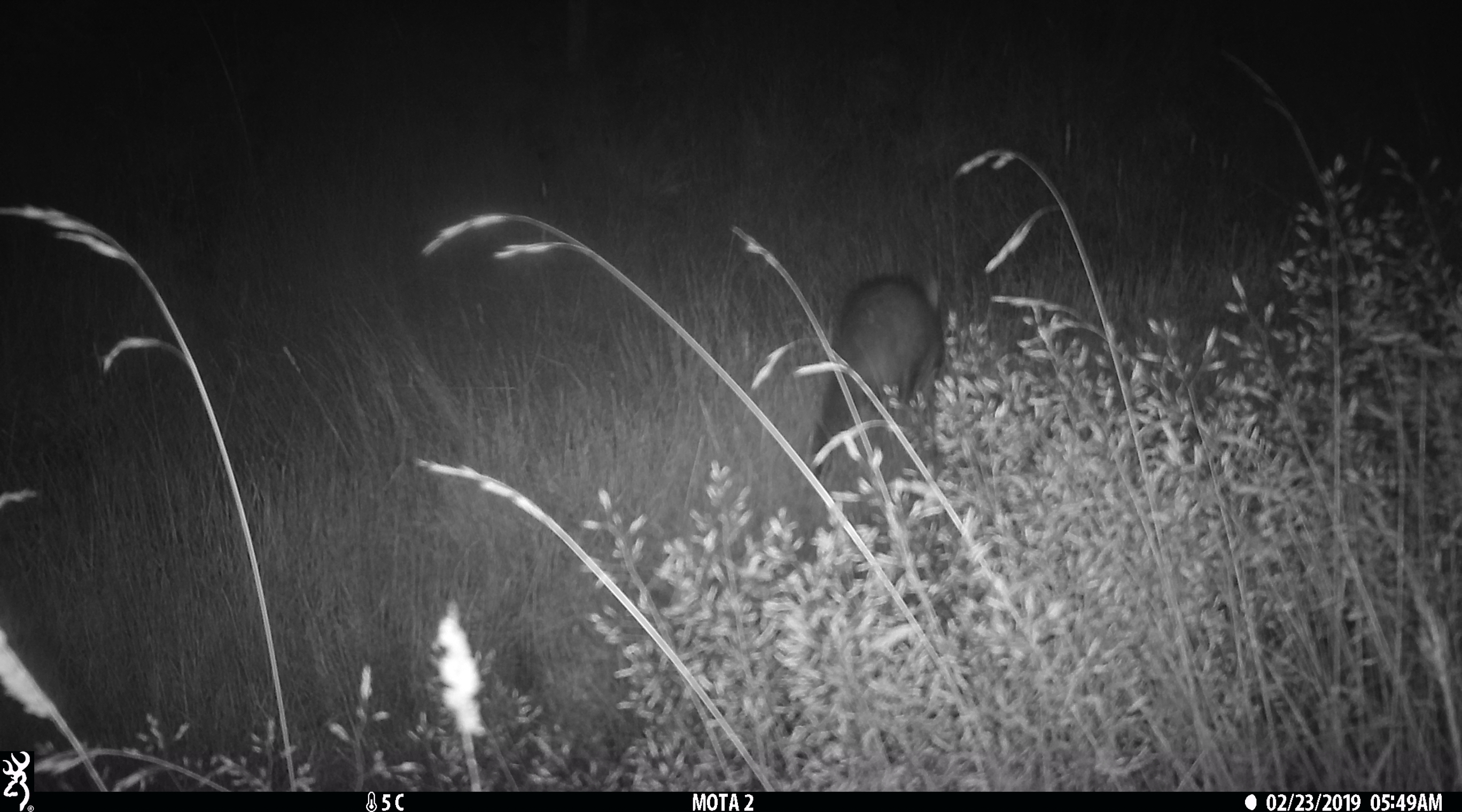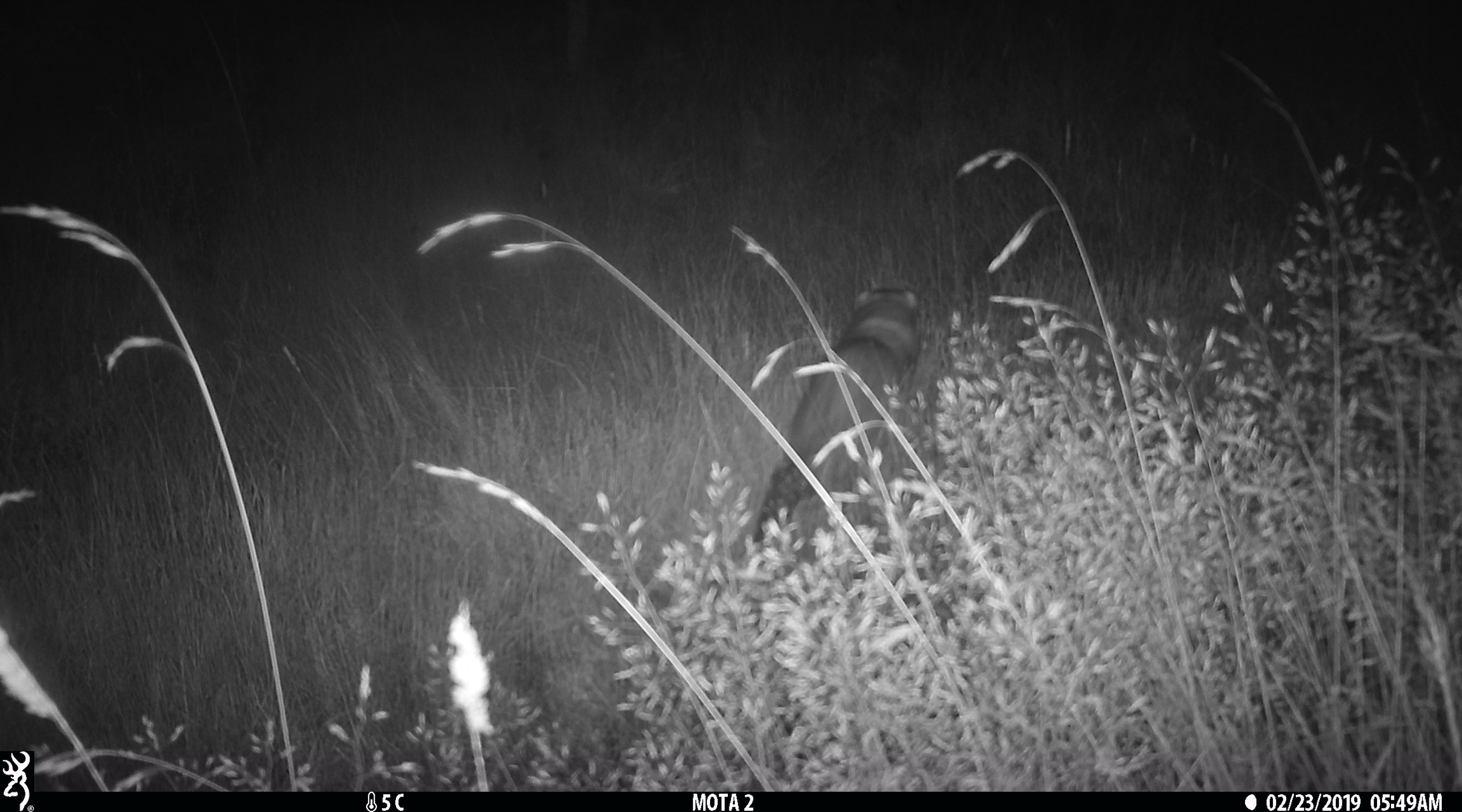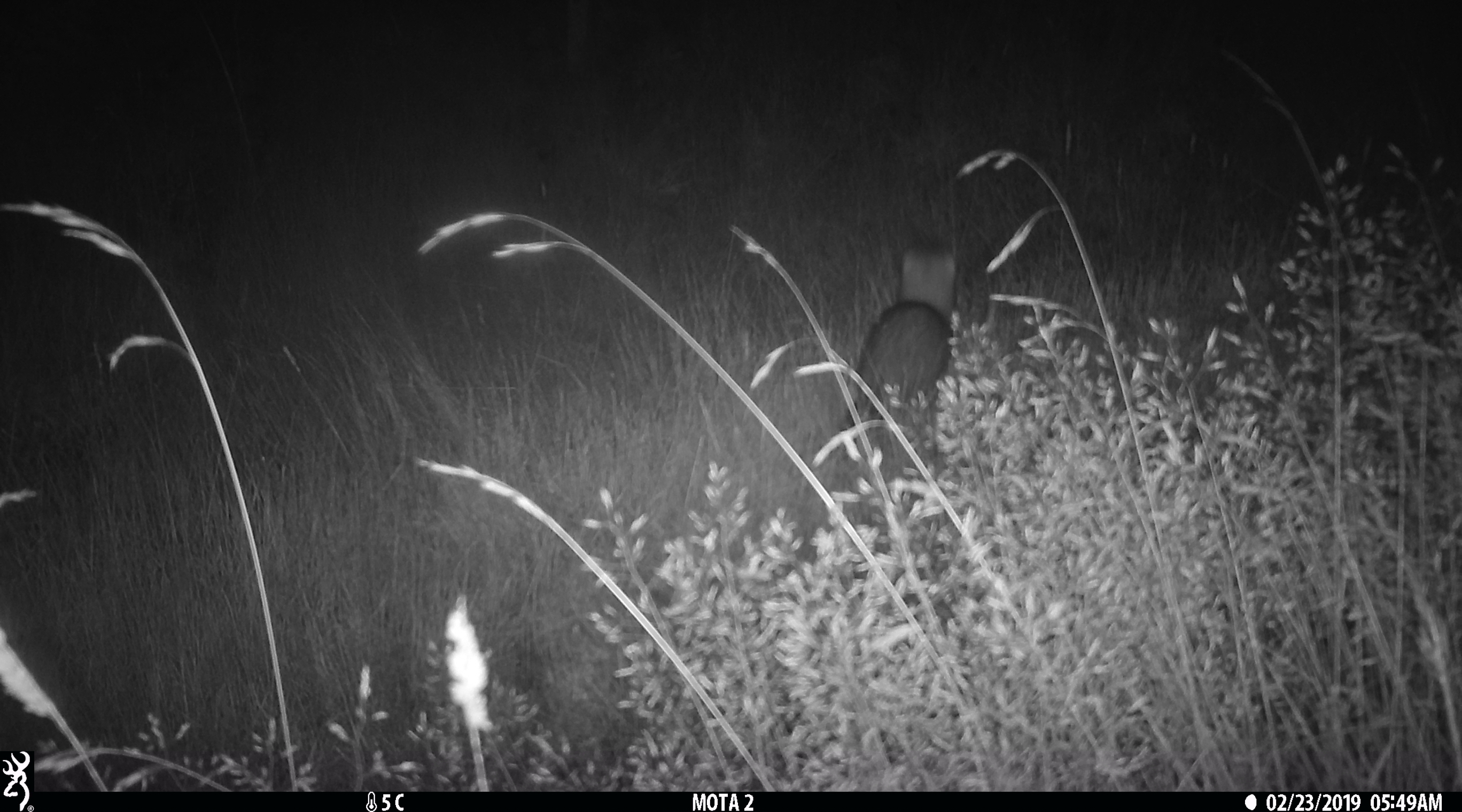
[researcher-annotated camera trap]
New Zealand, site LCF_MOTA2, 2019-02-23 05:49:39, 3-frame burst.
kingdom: Animalia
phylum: Chordata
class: Mammalia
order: Carnivora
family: Mustelidae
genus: Mustela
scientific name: Mustela furo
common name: ferret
Ferret (Mustela furo).